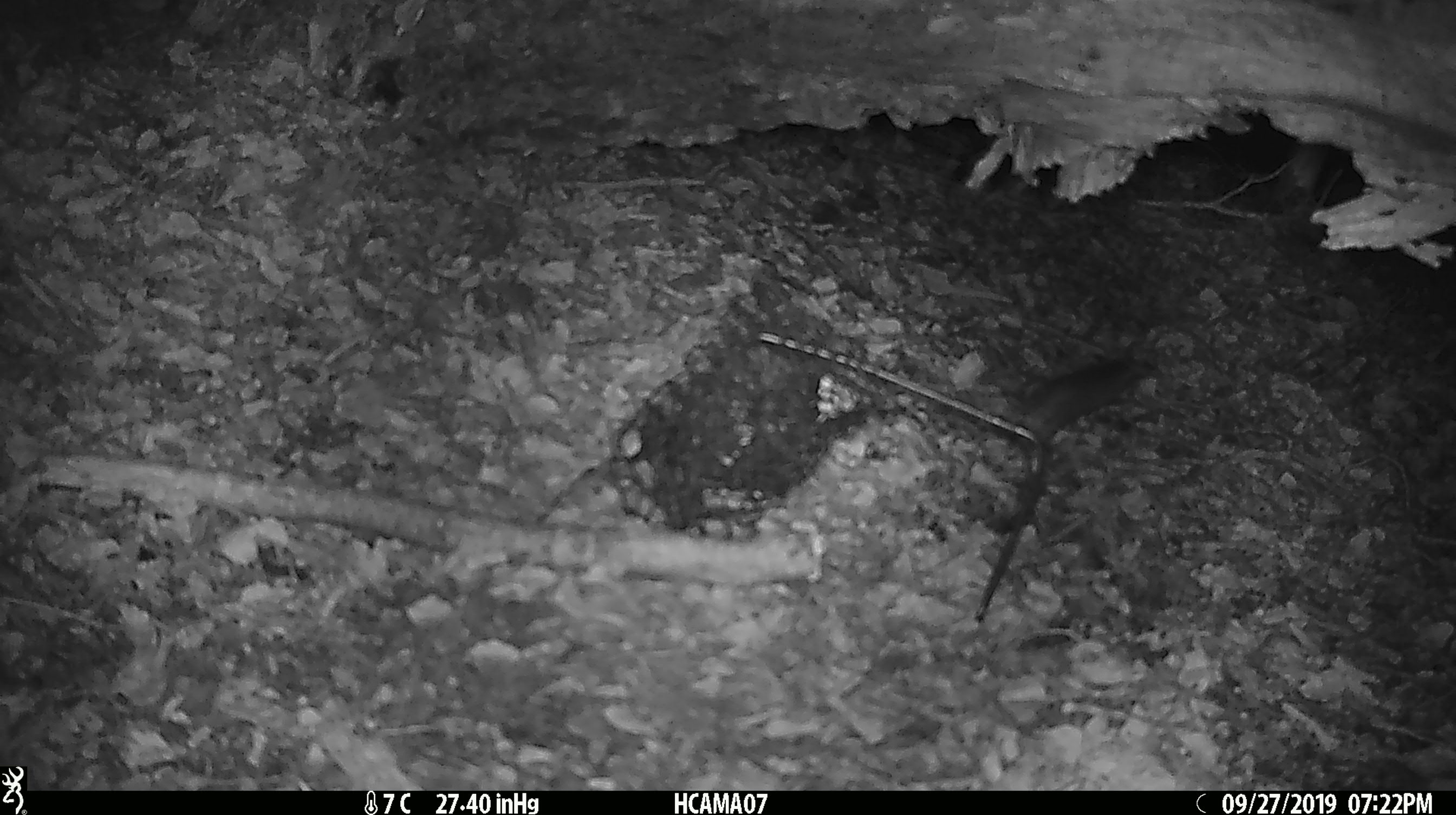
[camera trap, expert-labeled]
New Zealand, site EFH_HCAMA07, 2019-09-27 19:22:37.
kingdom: Animalia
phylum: Chordata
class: Mammalia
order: Rodentia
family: Muridae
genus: Mus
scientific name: Mus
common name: mouse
Mouse (Mus).